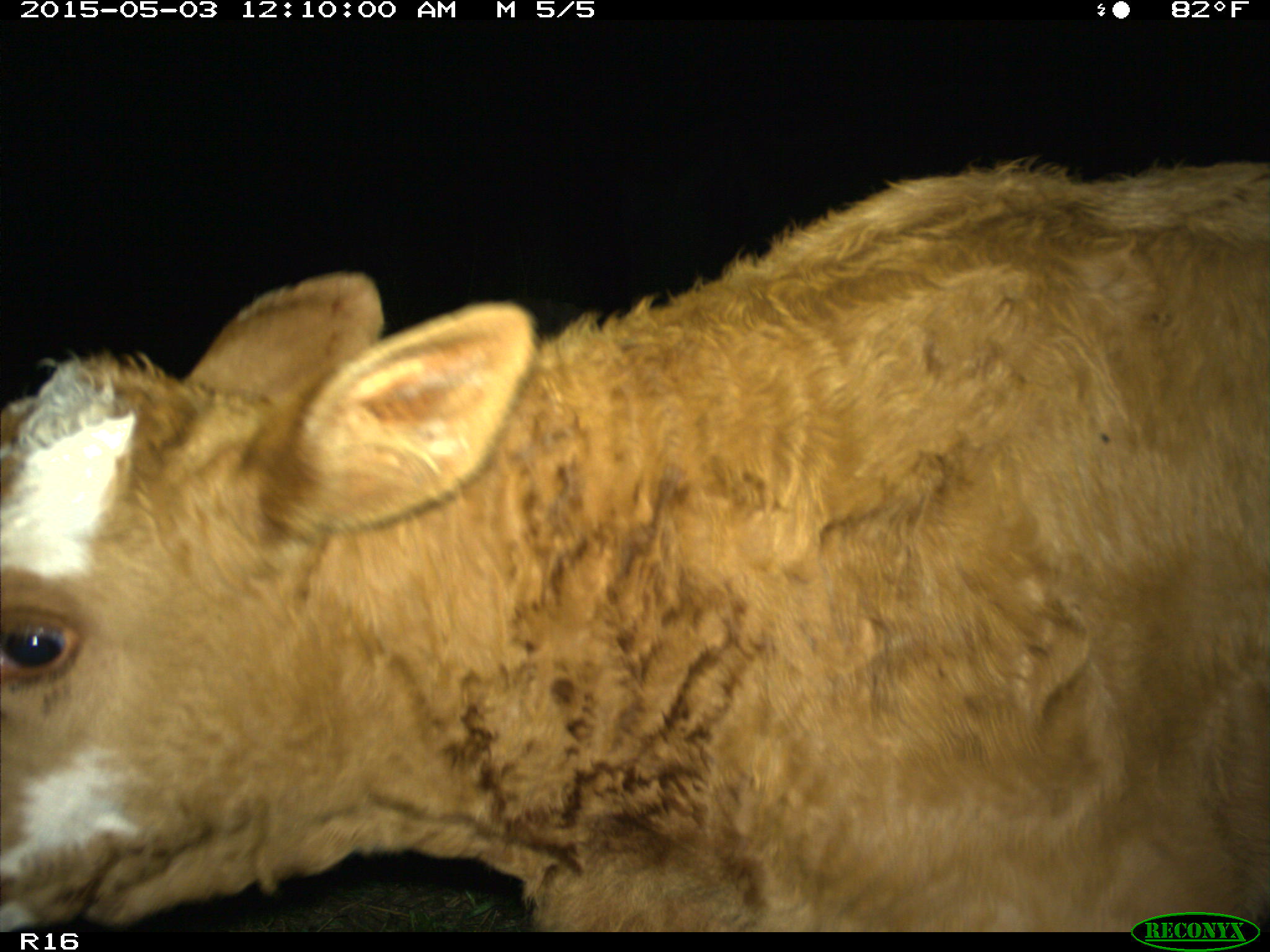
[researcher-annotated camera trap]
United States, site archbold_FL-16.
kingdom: Animalia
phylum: Chordata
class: Mammalia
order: Artiodactyla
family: Bovidae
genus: Bos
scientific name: Bos taurus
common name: domestic cow